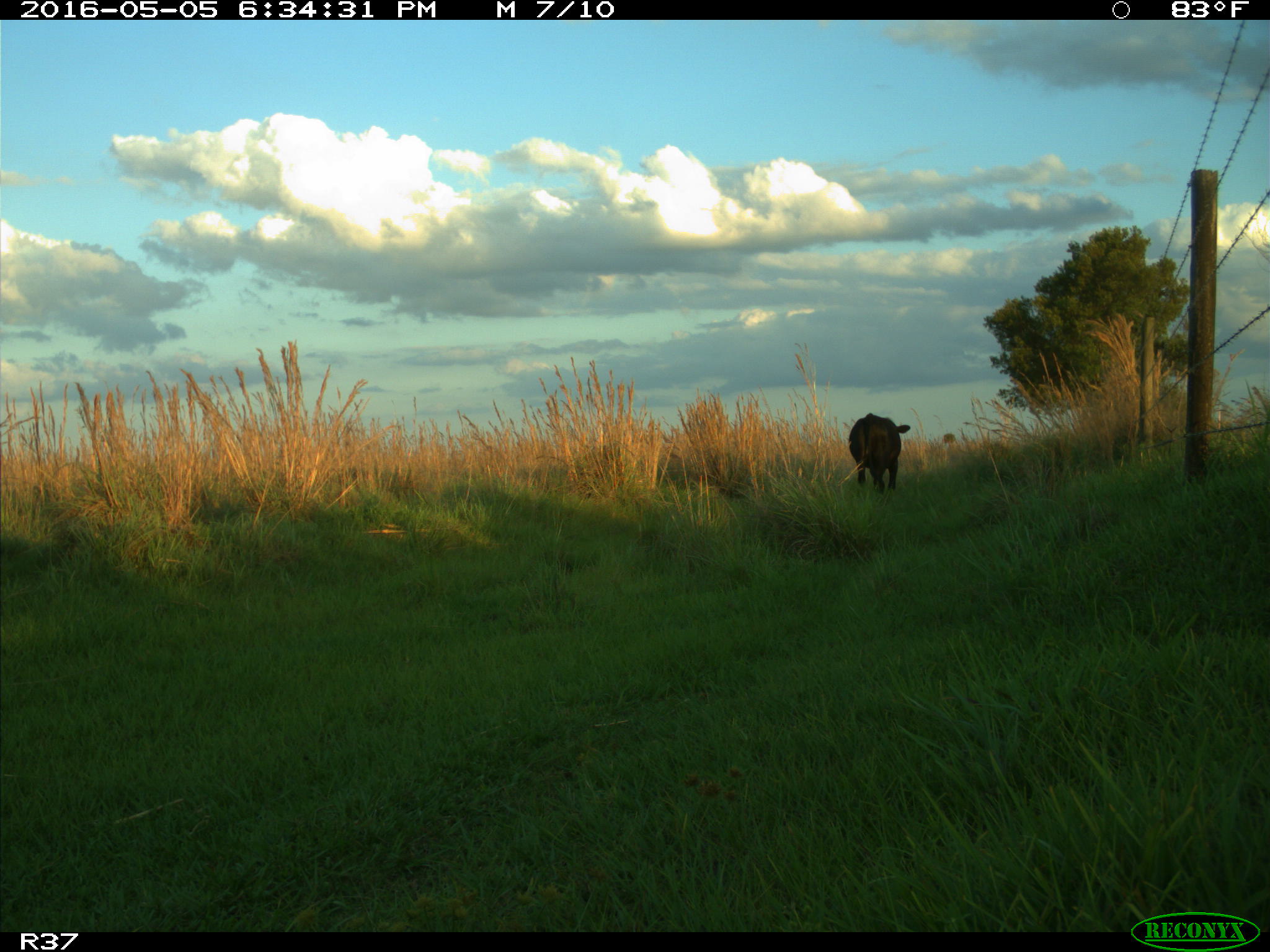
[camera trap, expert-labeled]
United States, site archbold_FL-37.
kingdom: Animalia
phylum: Chordata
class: Mammalia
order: Artiodactyla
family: Bovidae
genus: Bos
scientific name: Bos taurus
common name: domestic cow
Bos taurus (domestic cow).